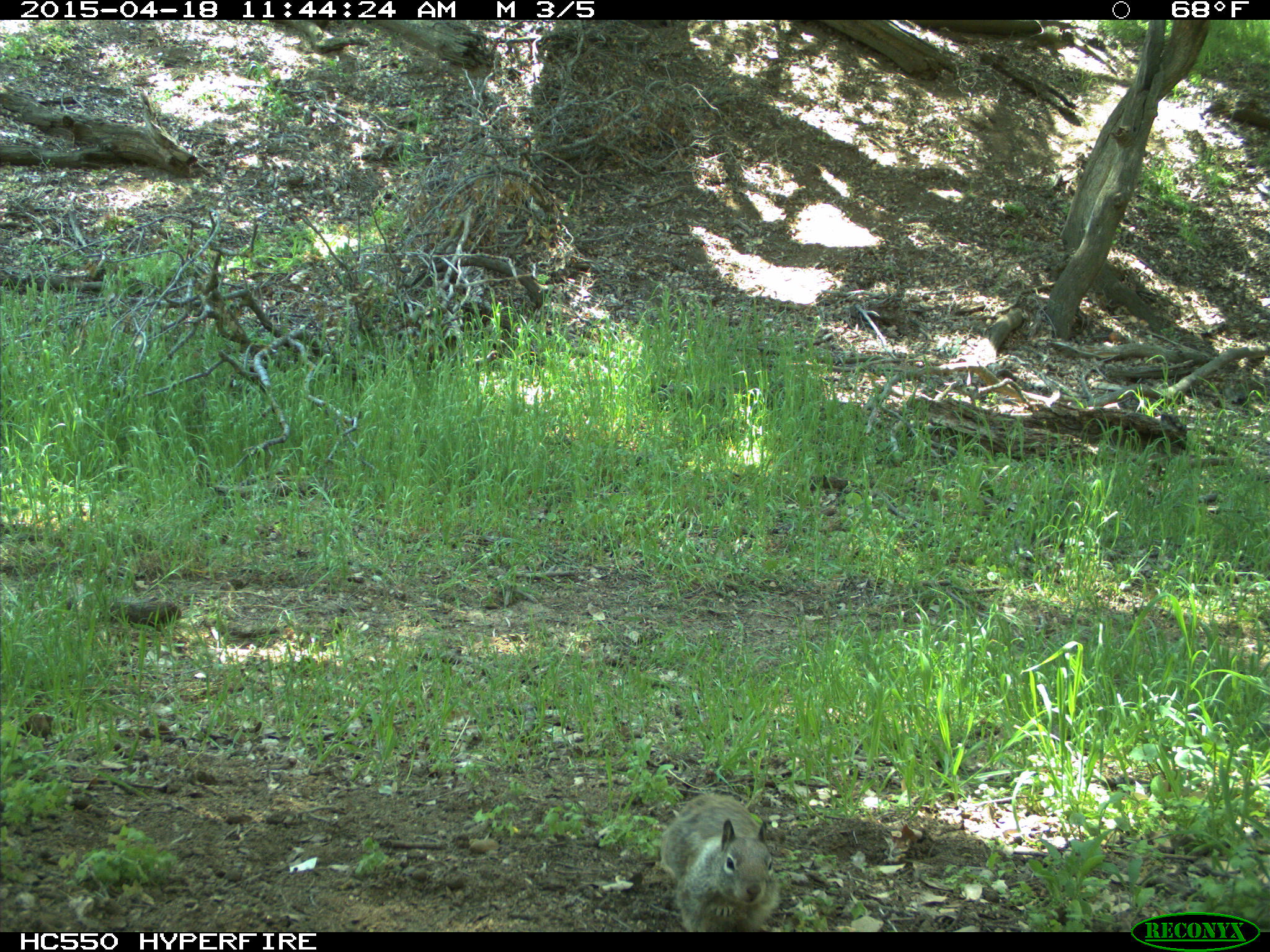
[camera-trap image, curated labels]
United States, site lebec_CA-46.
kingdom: Animalia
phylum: Chordata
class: Mammalia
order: Rodentia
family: Sciuridae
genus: Otospermophilus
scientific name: Otospermophilus beecheyi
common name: california ground squirrel